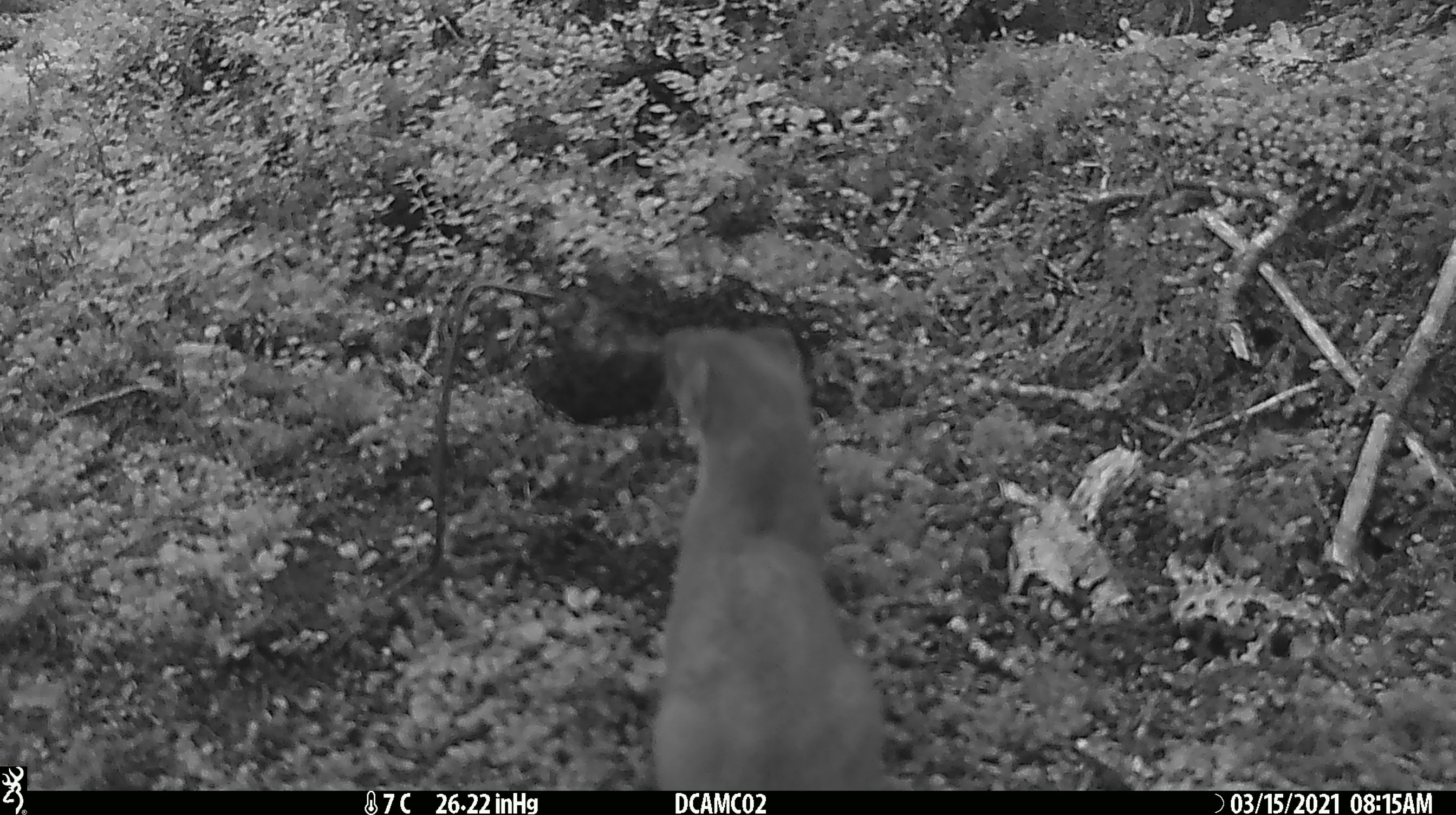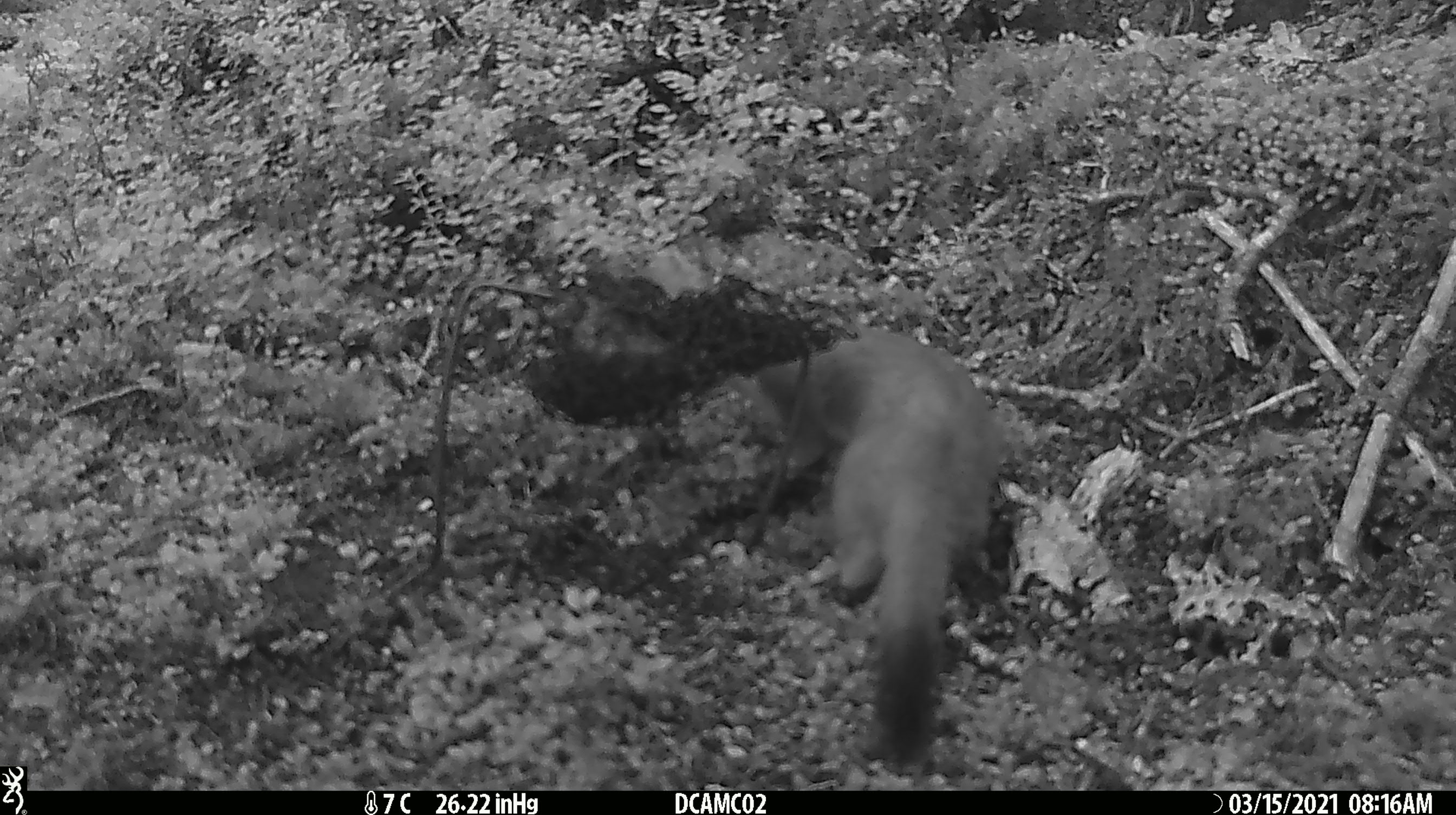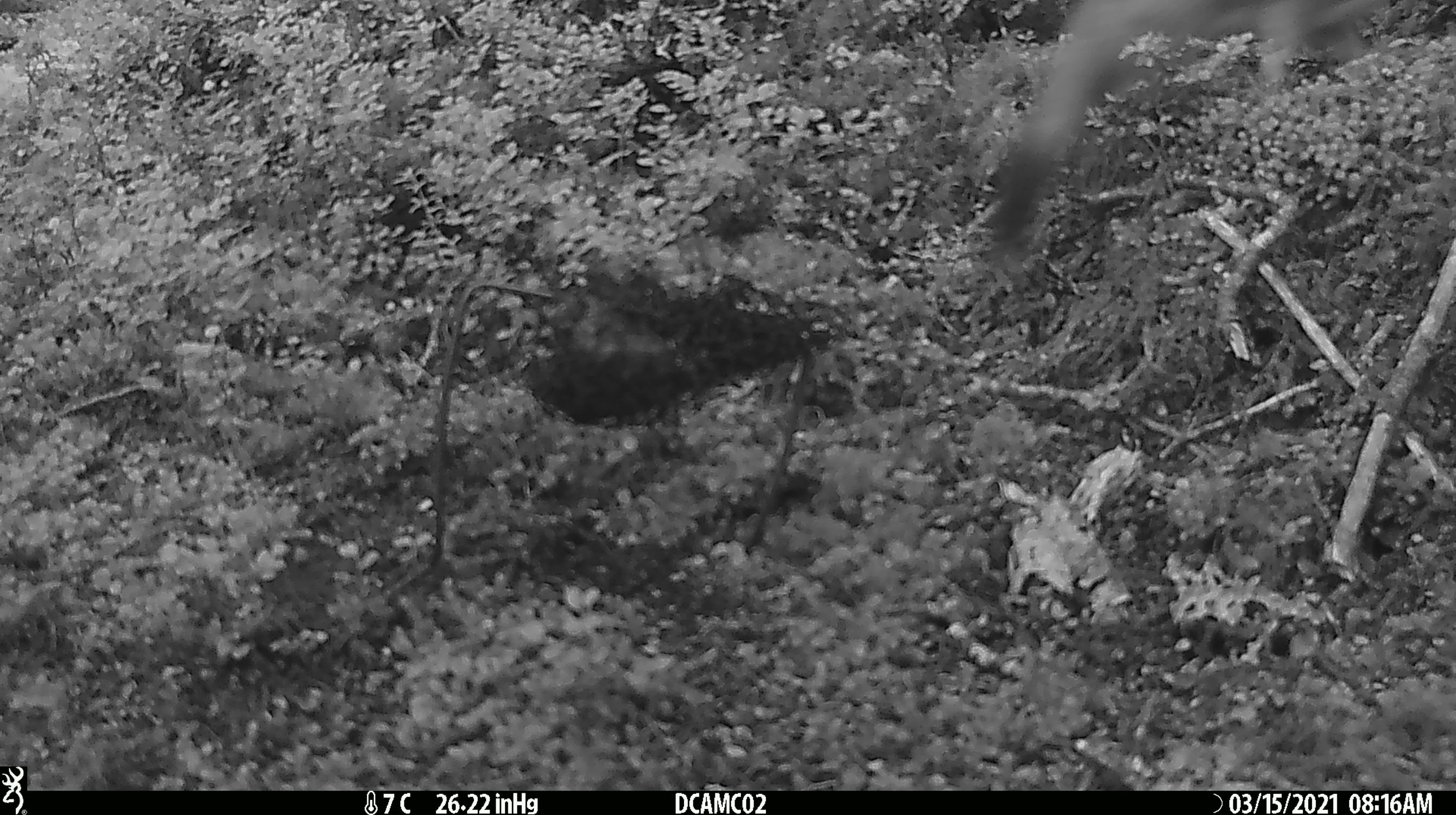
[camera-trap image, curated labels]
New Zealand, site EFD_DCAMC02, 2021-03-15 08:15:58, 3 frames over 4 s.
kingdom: Animalia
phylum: Chordata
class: Mammalia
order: Carnivora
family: Mustelidae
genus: Mustela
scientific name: Mustela erminea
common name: stoat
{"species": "stoat (Mustela erminea)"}